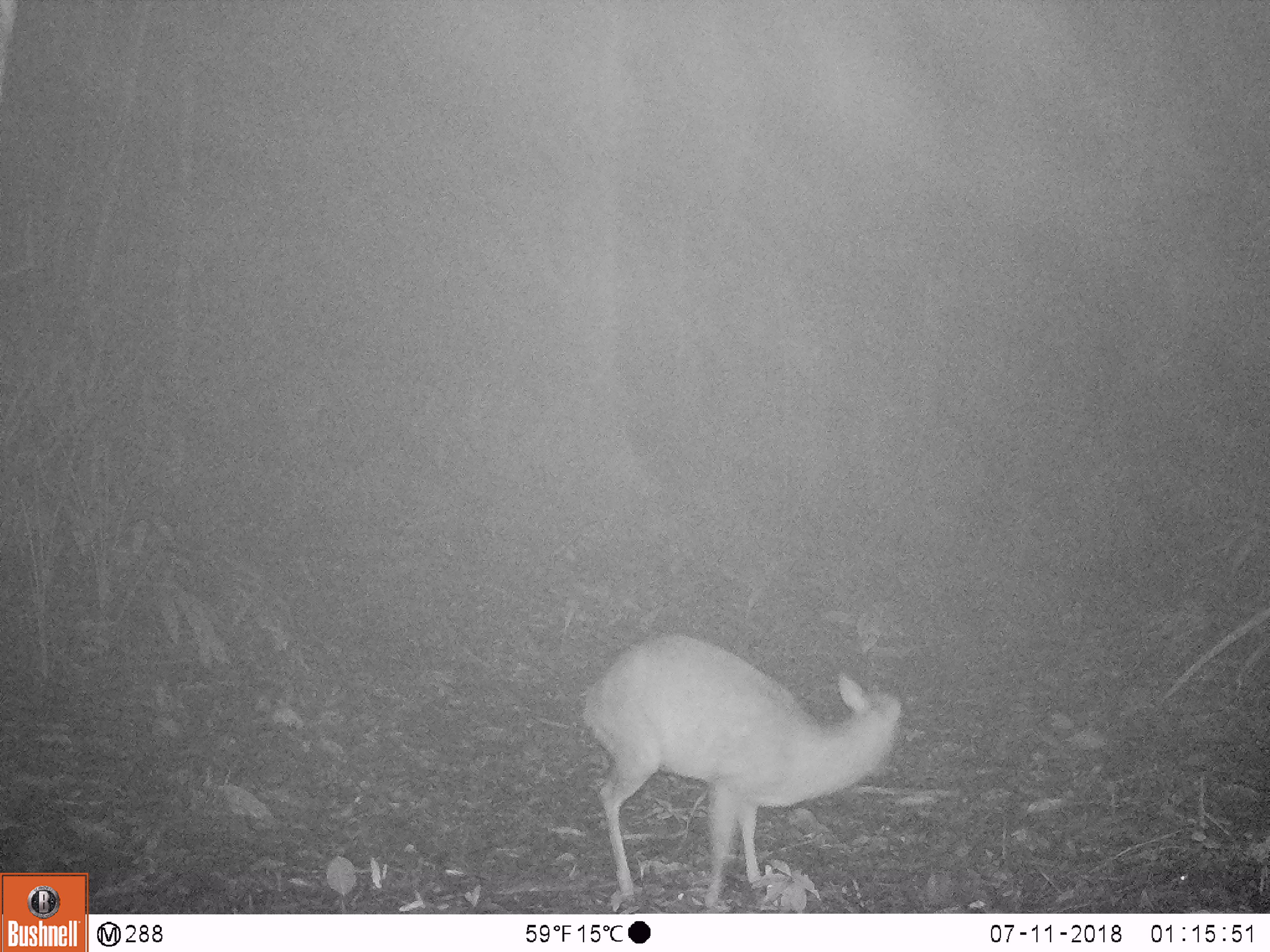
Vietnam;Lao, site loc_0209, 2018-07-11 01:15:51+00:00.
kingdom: Animalia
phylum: Chordata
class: Mammalia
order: Artiodactyla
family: Cervidae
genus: Muntiacus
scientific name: Muntiacus rooseveltorum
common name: roosevelt's muntjac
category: roosevelts muntjac group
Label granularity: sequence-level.